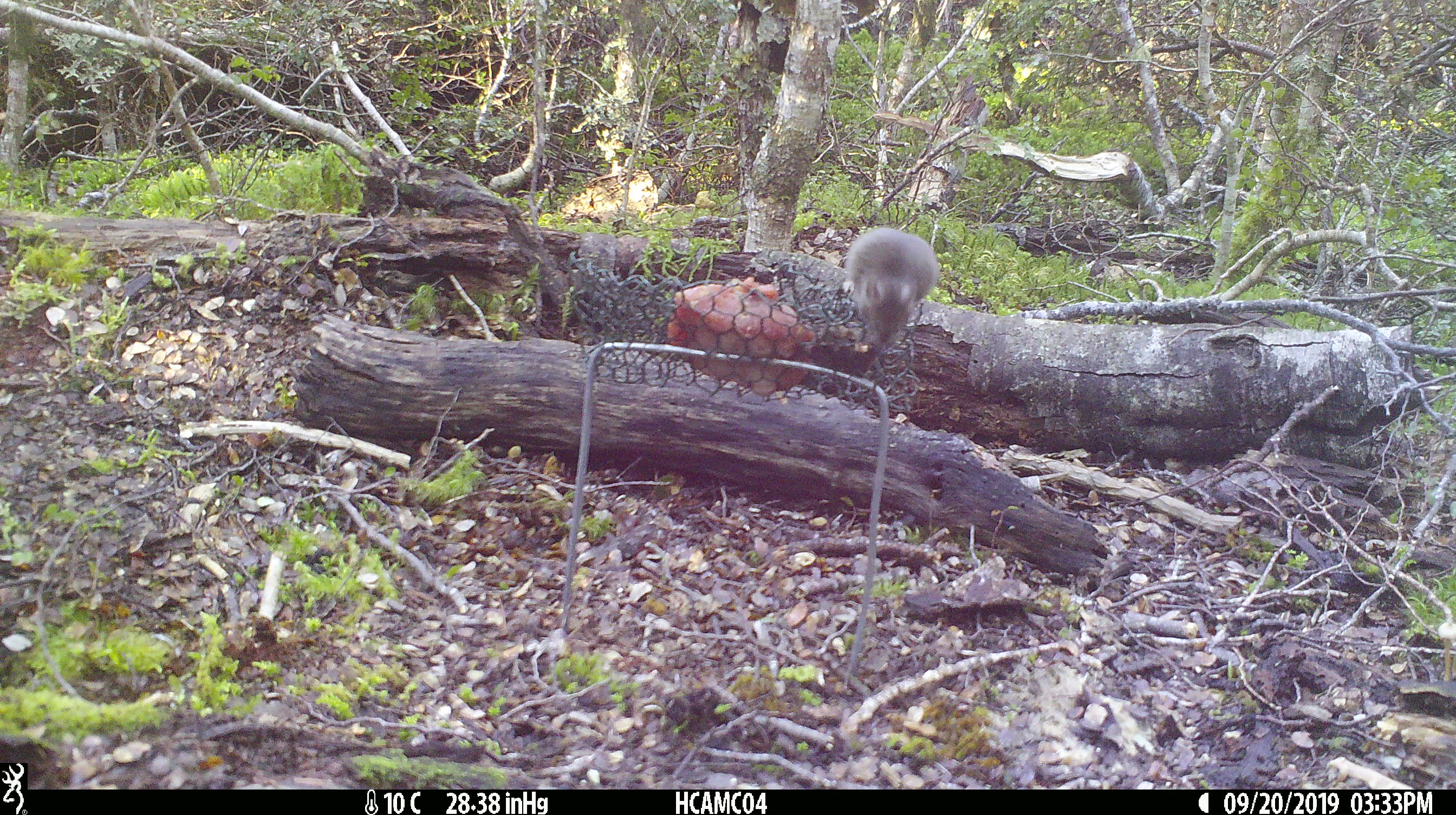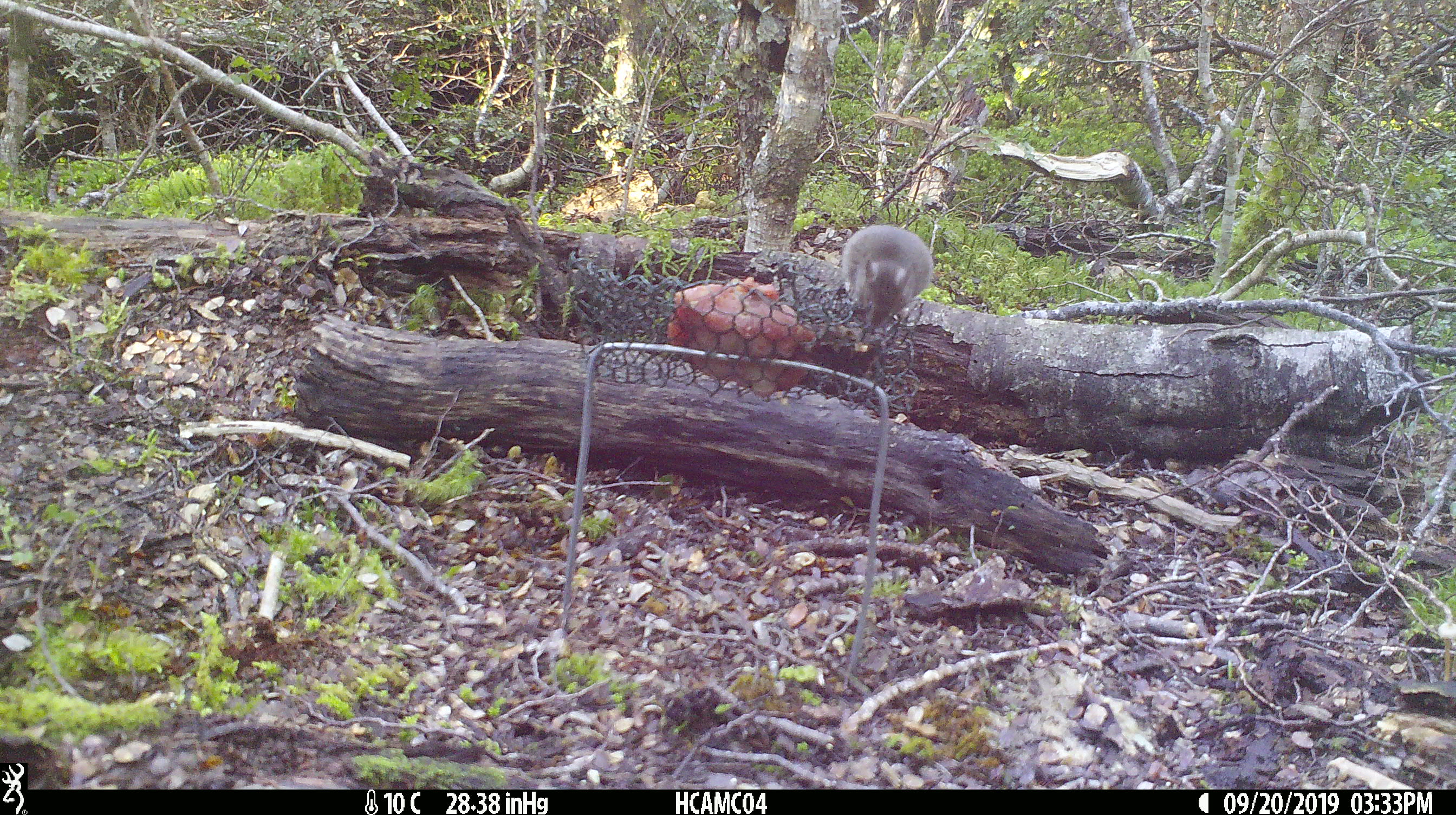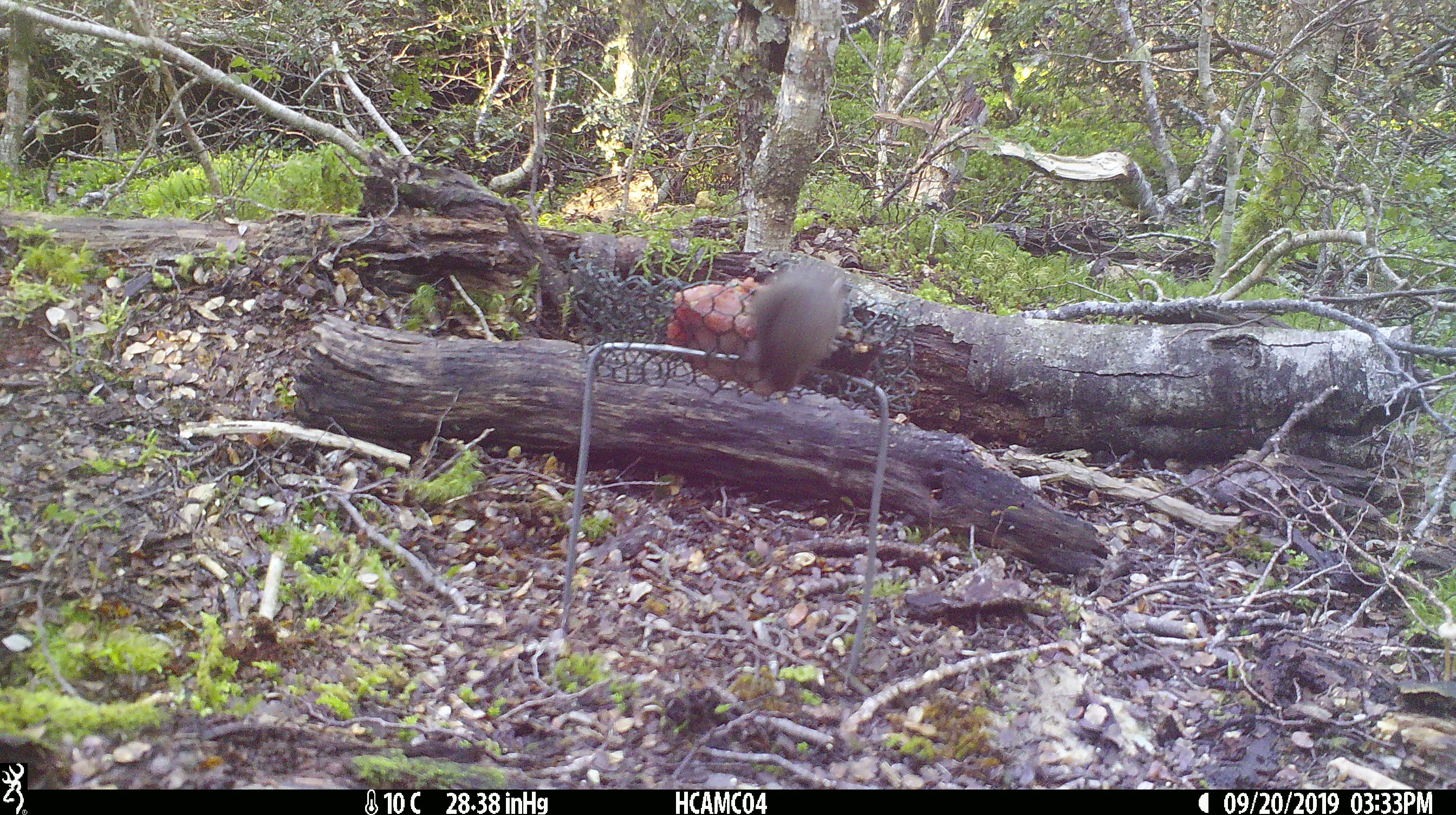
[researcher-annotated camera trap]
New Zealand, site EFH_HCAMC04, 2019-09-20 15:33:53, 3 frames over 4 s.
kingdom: Animalia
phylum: Chordata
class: Mammalia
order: Rodentia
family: Muridae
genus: Mus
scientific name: Mus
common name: mouse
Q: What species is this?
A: Mouse (Mus).